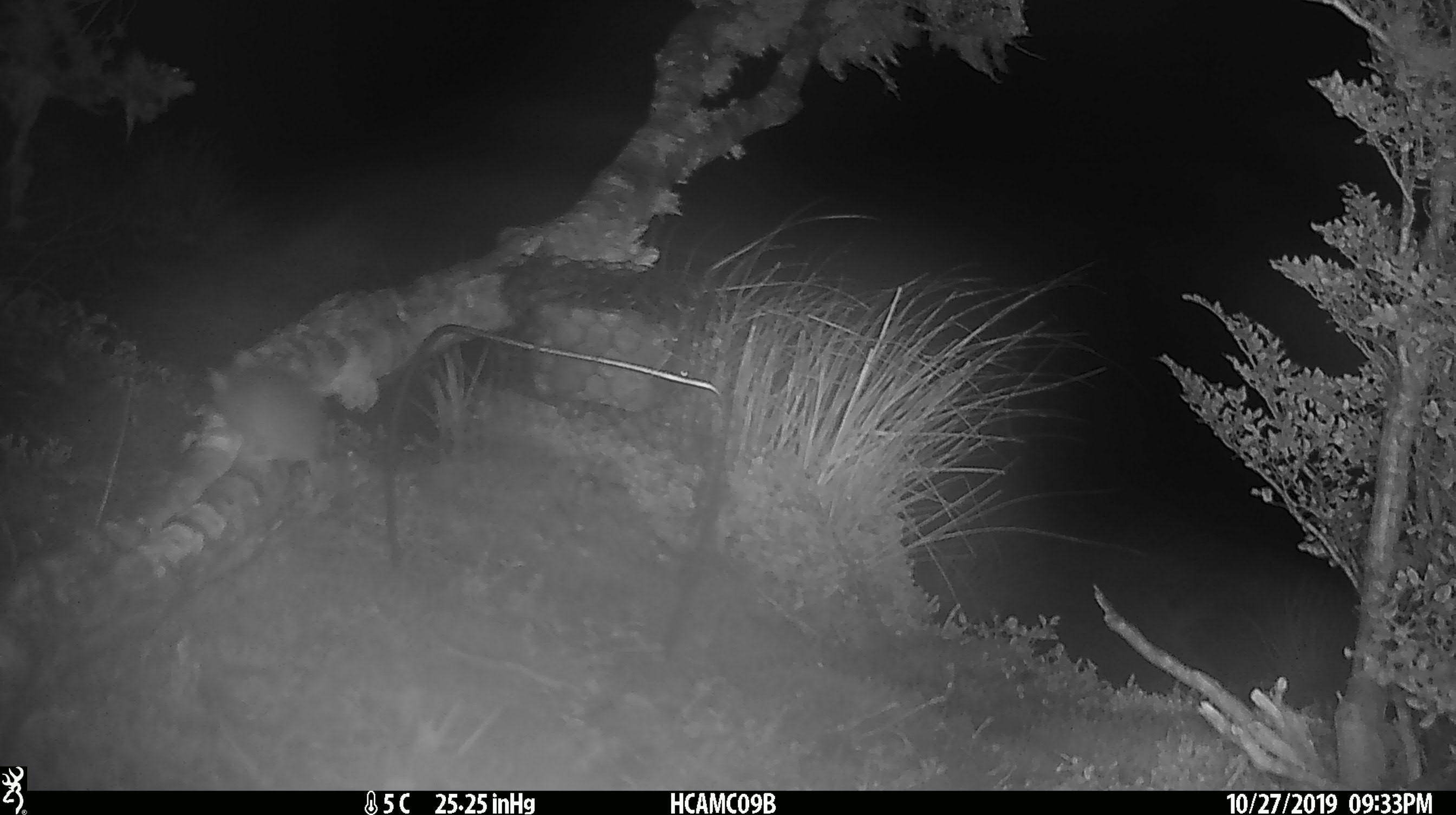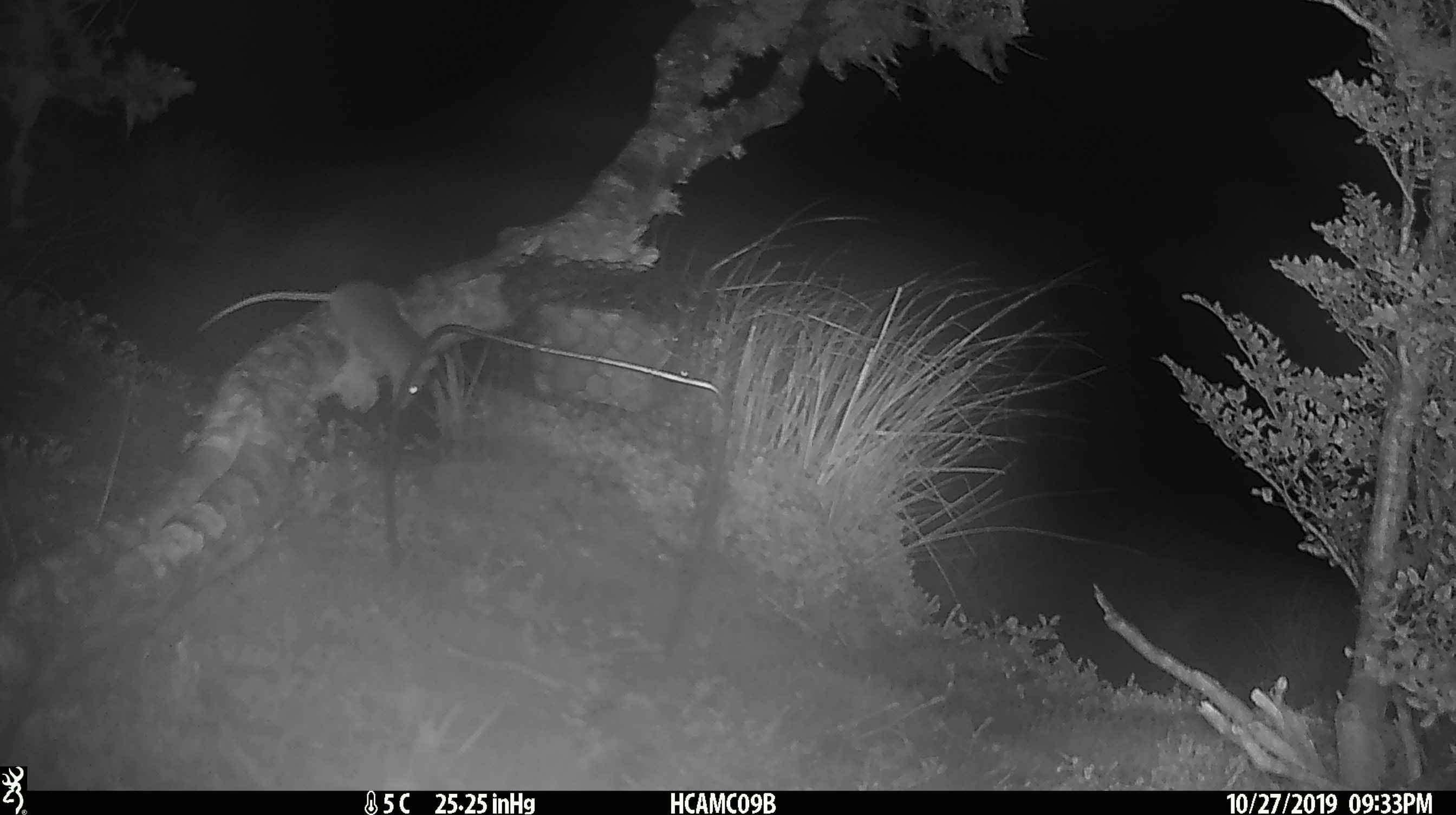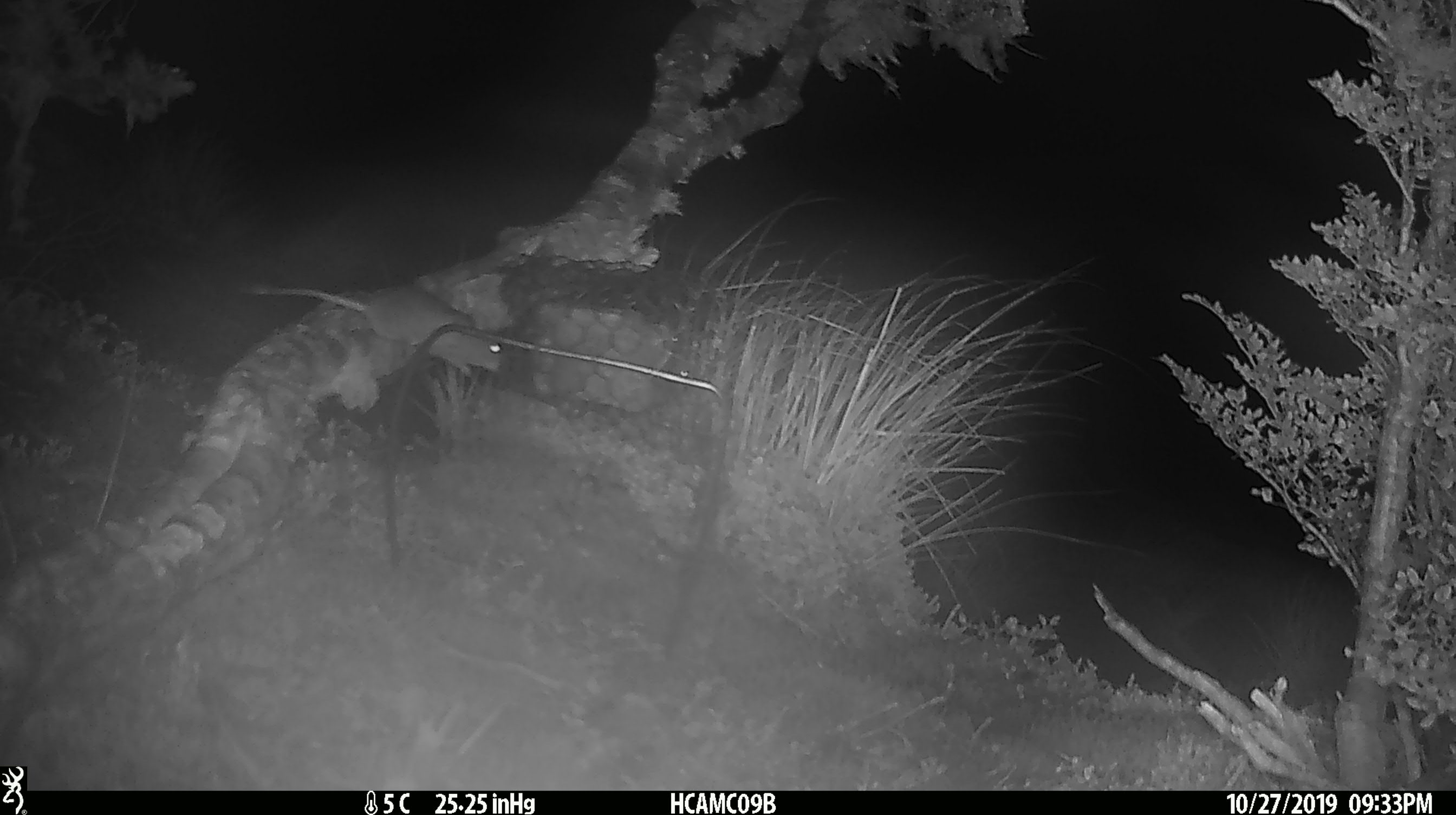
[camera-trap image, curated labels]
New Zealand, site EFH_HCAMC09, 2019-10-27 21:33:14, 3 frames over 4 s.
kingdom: Animalia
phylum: Chordata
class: Mammalia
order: Rodentia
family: Muridae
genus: Mus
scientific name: Mus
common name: mouse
Mouse (Mus).